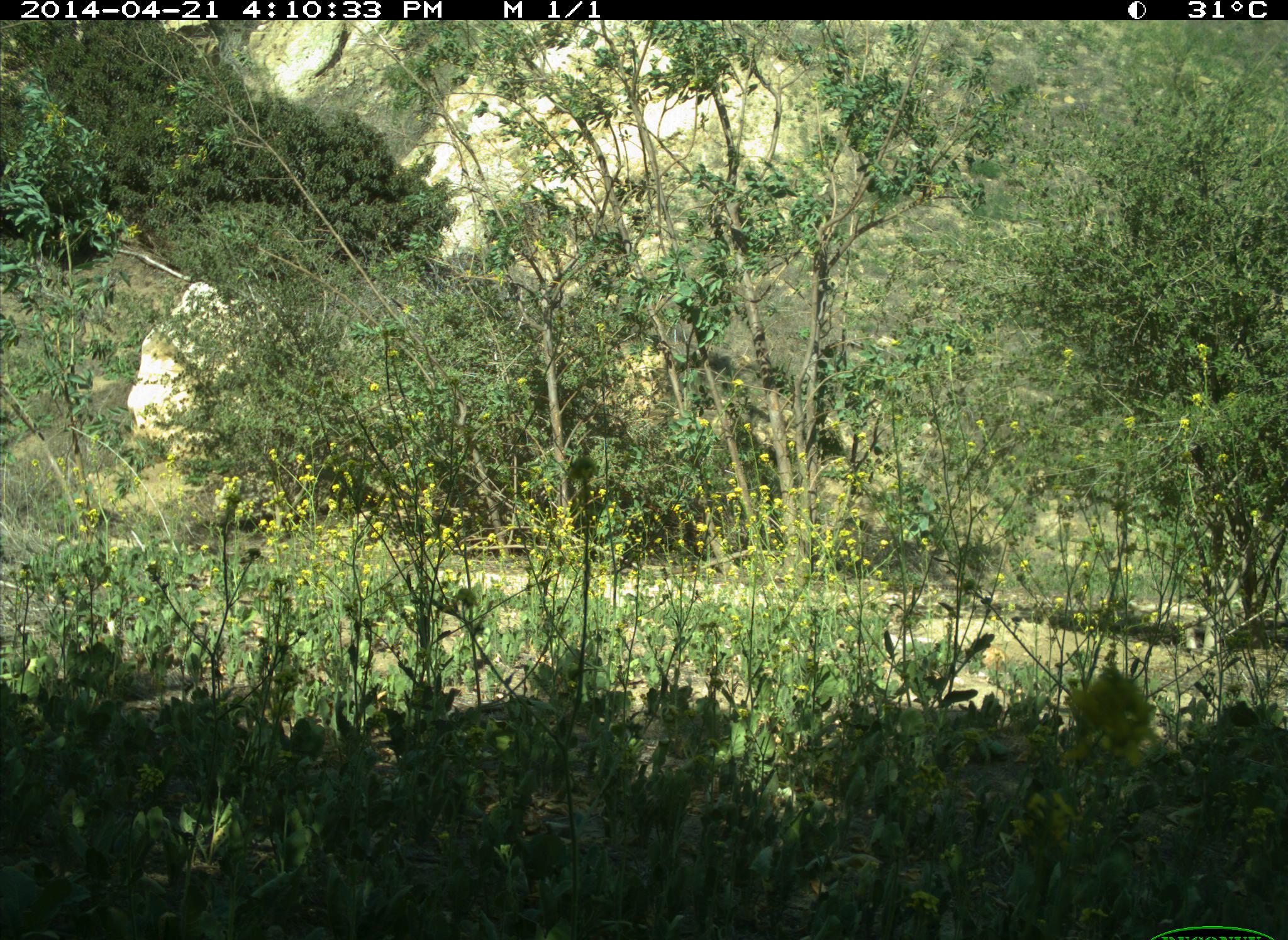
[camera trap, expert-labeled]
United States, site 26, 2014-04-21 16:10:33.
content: no animal present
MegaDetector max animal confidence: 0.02